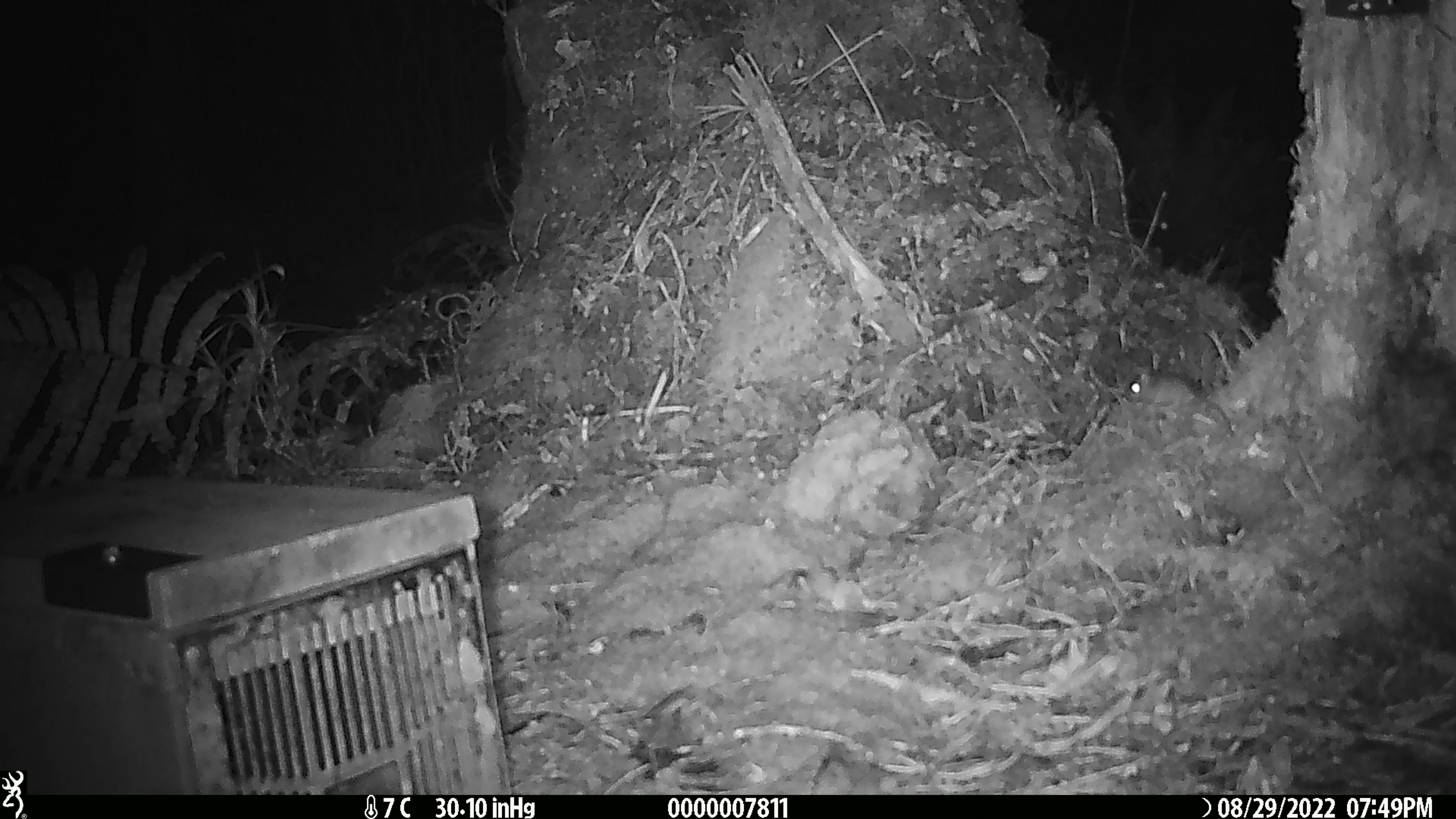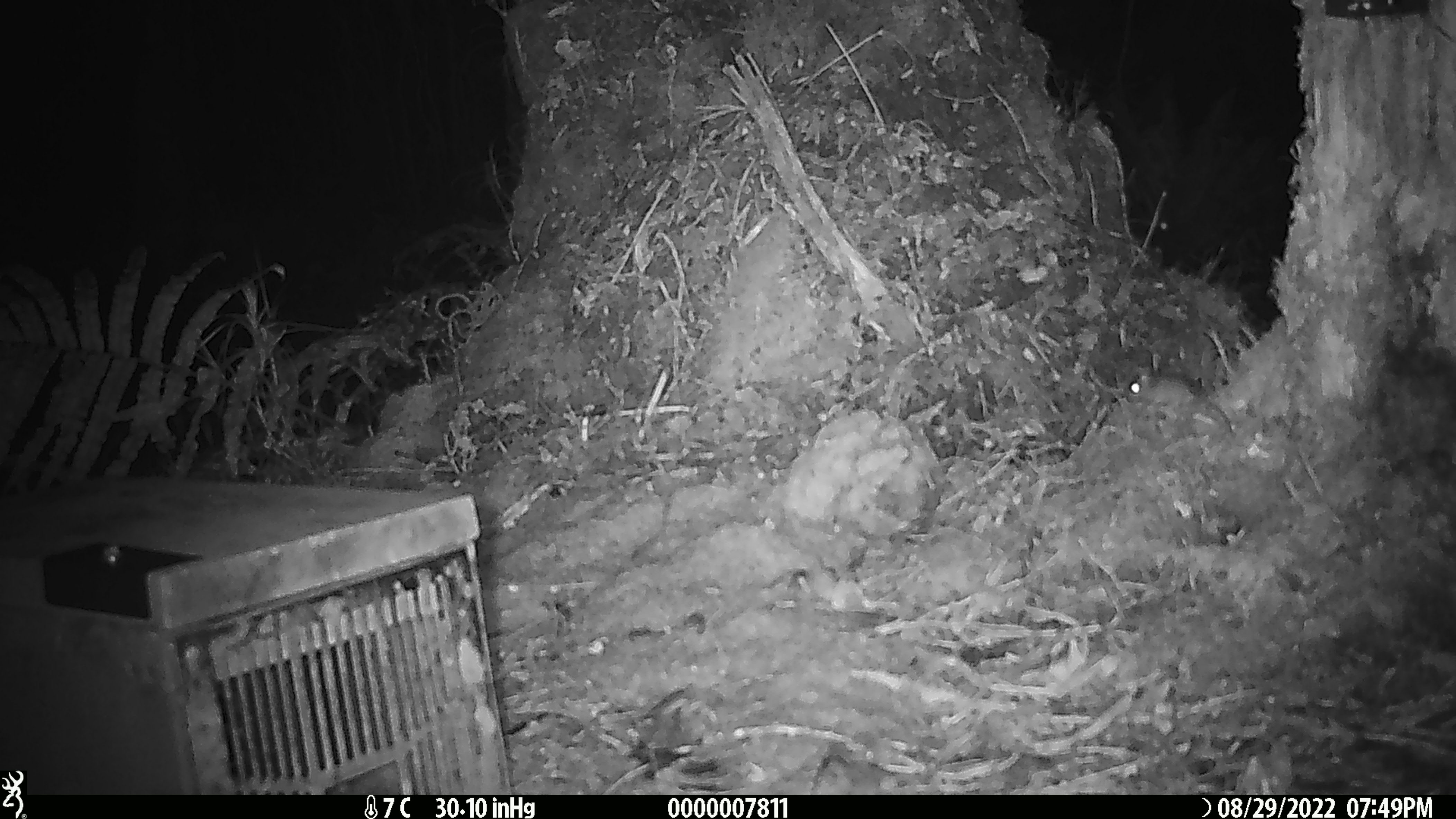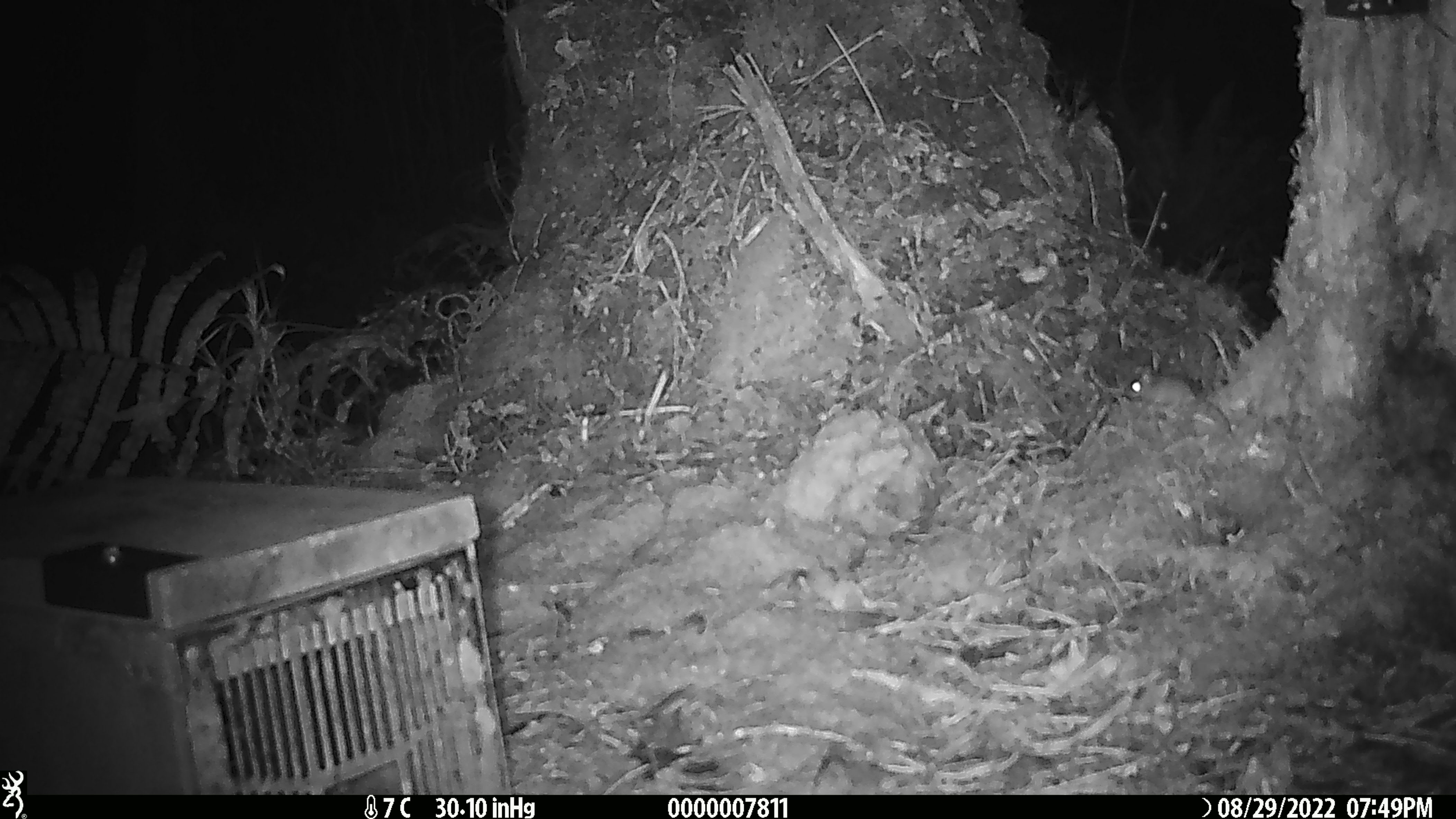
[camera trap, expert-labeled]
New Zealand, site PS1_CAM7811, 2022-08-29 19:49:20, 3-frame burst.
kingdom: Animalia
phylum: Chordata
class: Mammalia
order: Rodentia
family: Muridae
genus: Mus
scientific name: Mus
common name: mouse